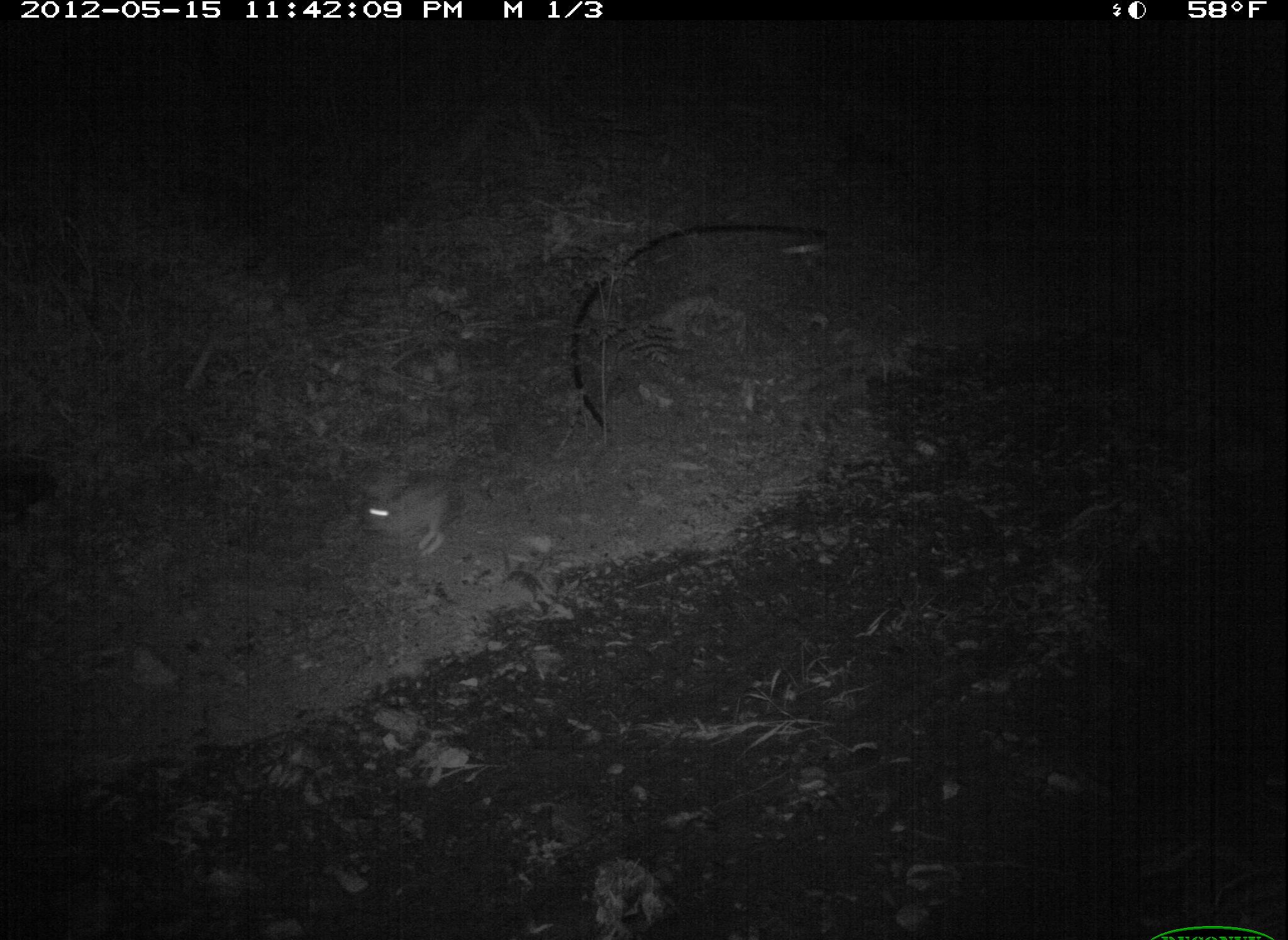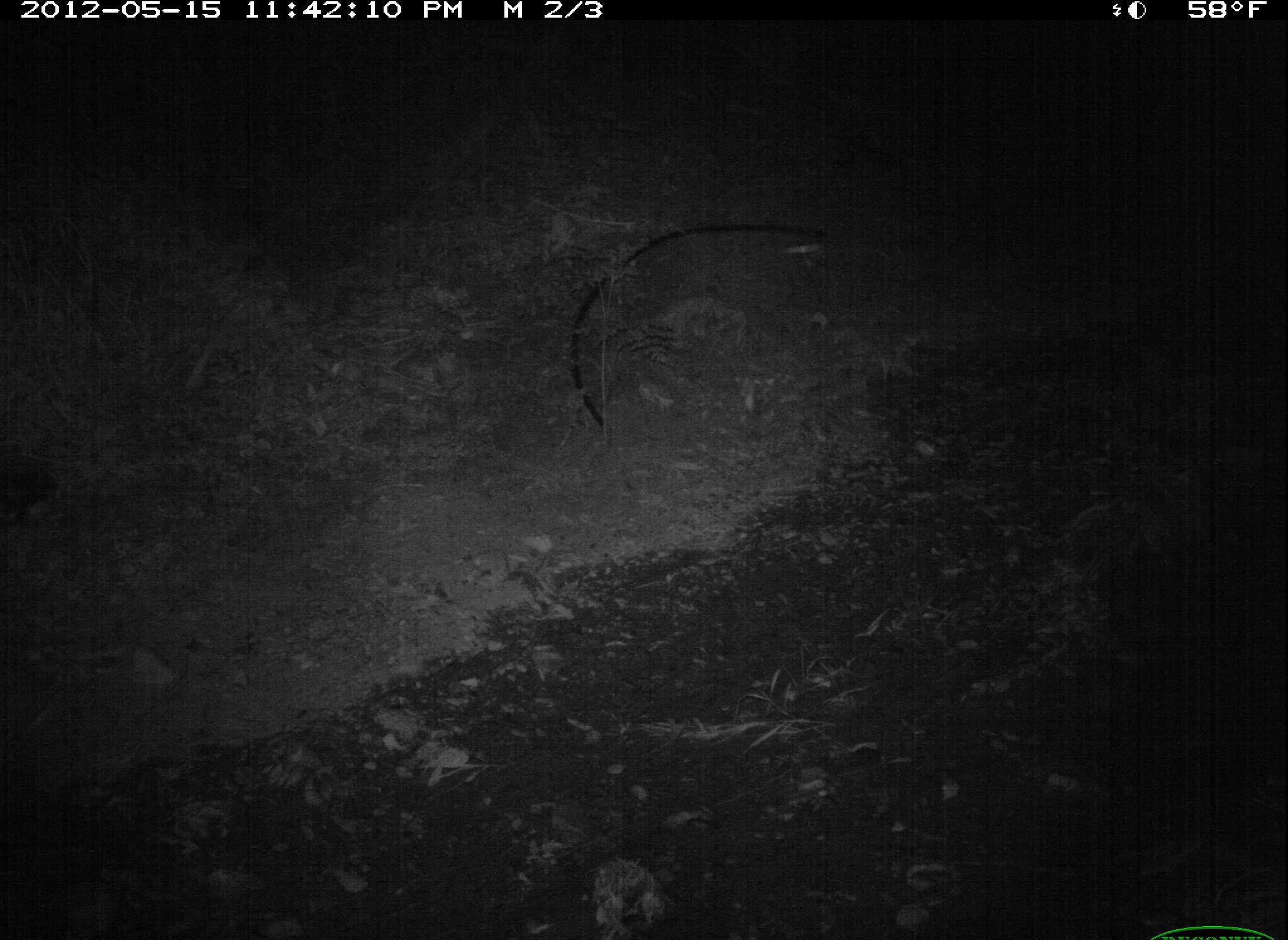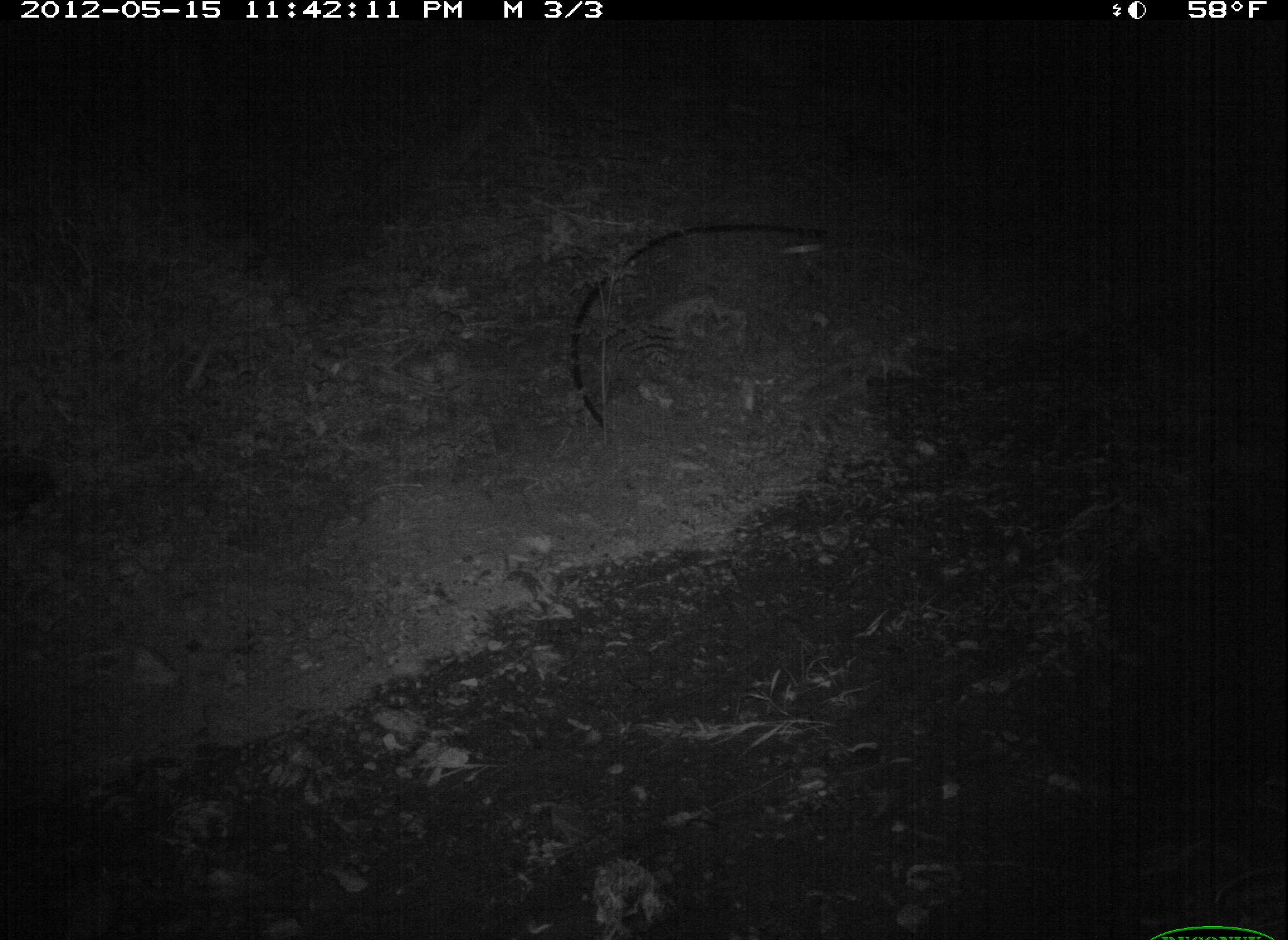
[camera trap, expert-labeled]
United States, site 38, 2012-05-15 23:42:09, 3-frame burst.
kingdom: Animalia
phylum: Chordata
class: Mammalia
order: Lagomorpha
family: Leporidae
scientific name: Leporidae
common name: rabbits and hares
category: rabbit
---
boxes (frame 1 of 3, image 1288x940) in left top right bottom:
rabbit: 358 457 465 564